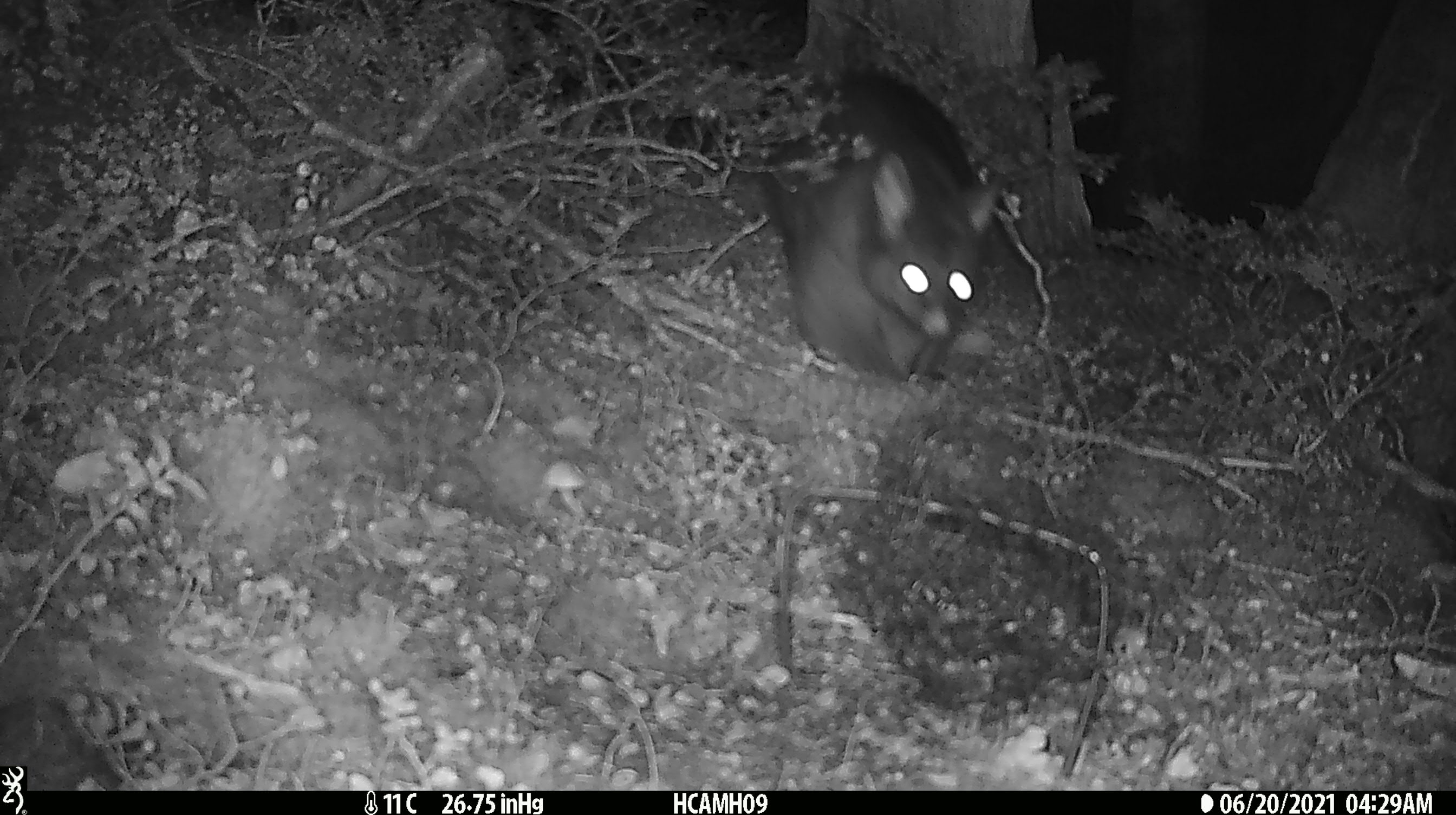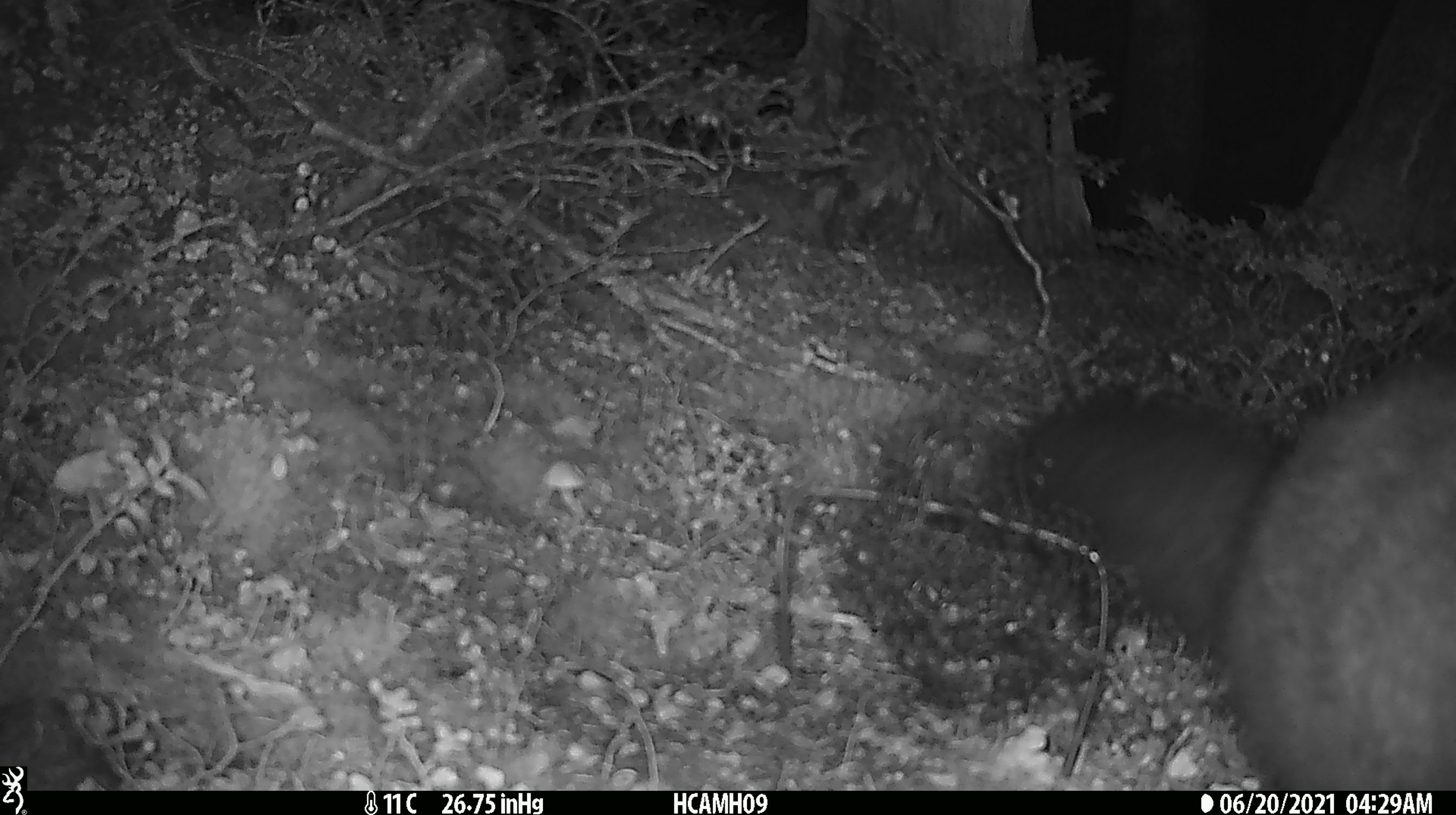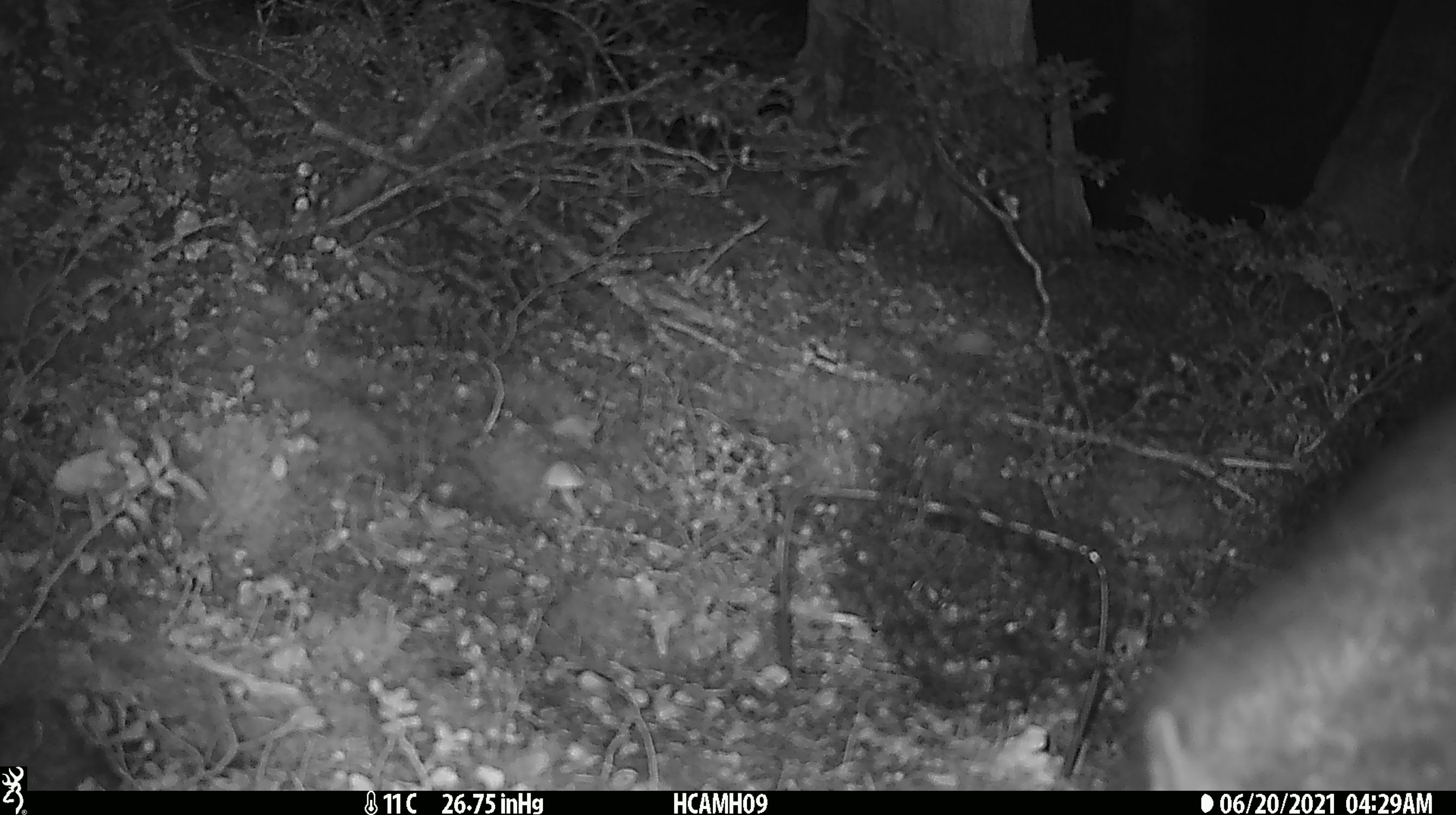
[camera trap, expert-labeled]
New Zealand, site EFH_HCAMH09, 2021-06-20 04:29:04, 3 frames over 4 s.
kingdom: Animalia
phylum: Chordata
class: Mammalia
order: Diprotodontia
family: Phalangeridae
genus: Trichosurus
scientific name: Trichosurus vulpecula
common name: common brushtail possum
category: possum